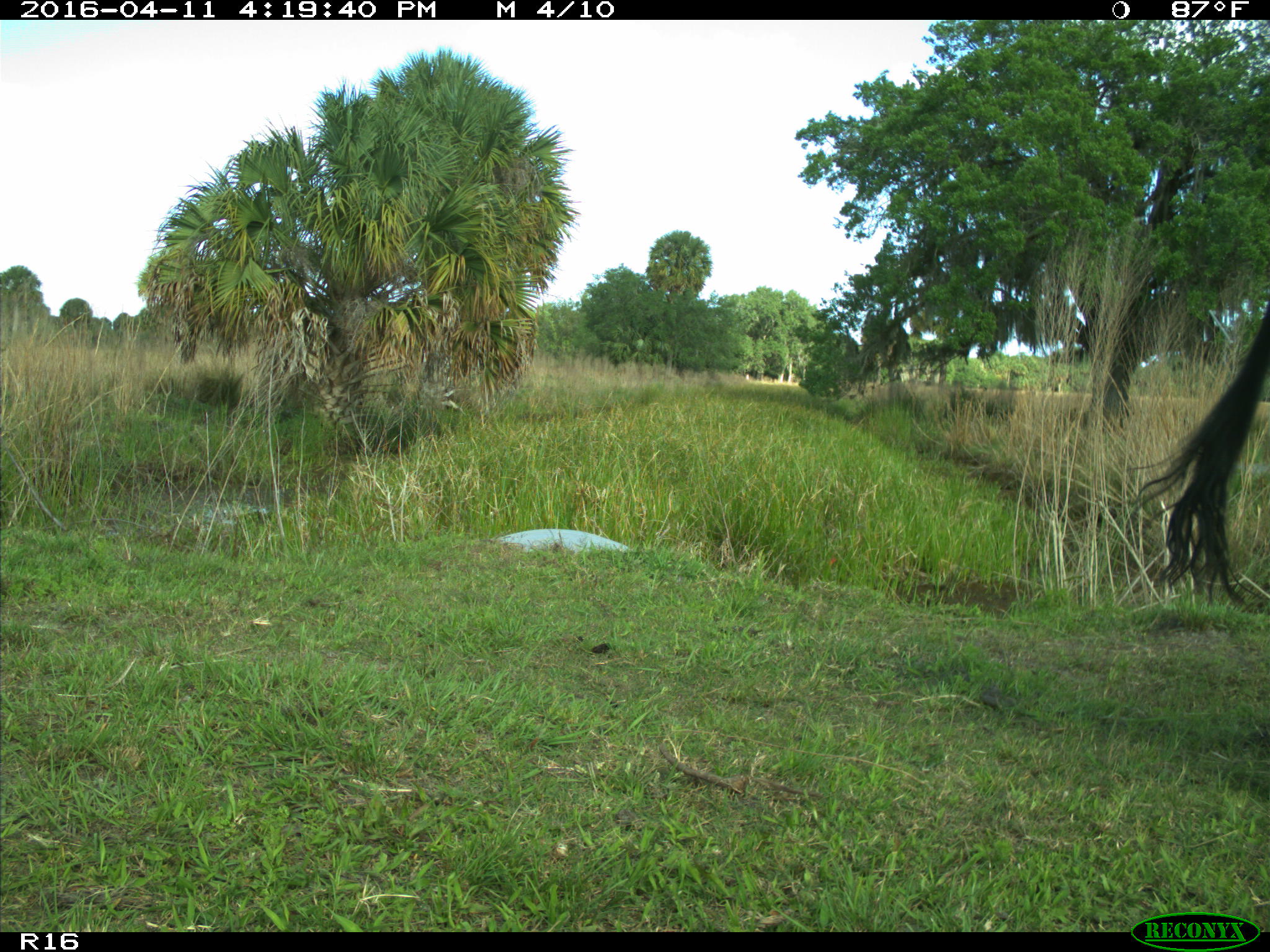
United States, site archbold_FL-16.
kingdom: Animalia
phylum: Chordata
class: Mammalia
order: Artiodactyla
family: Bovidae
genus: Bos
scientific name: Bos taurus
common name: domestic cow